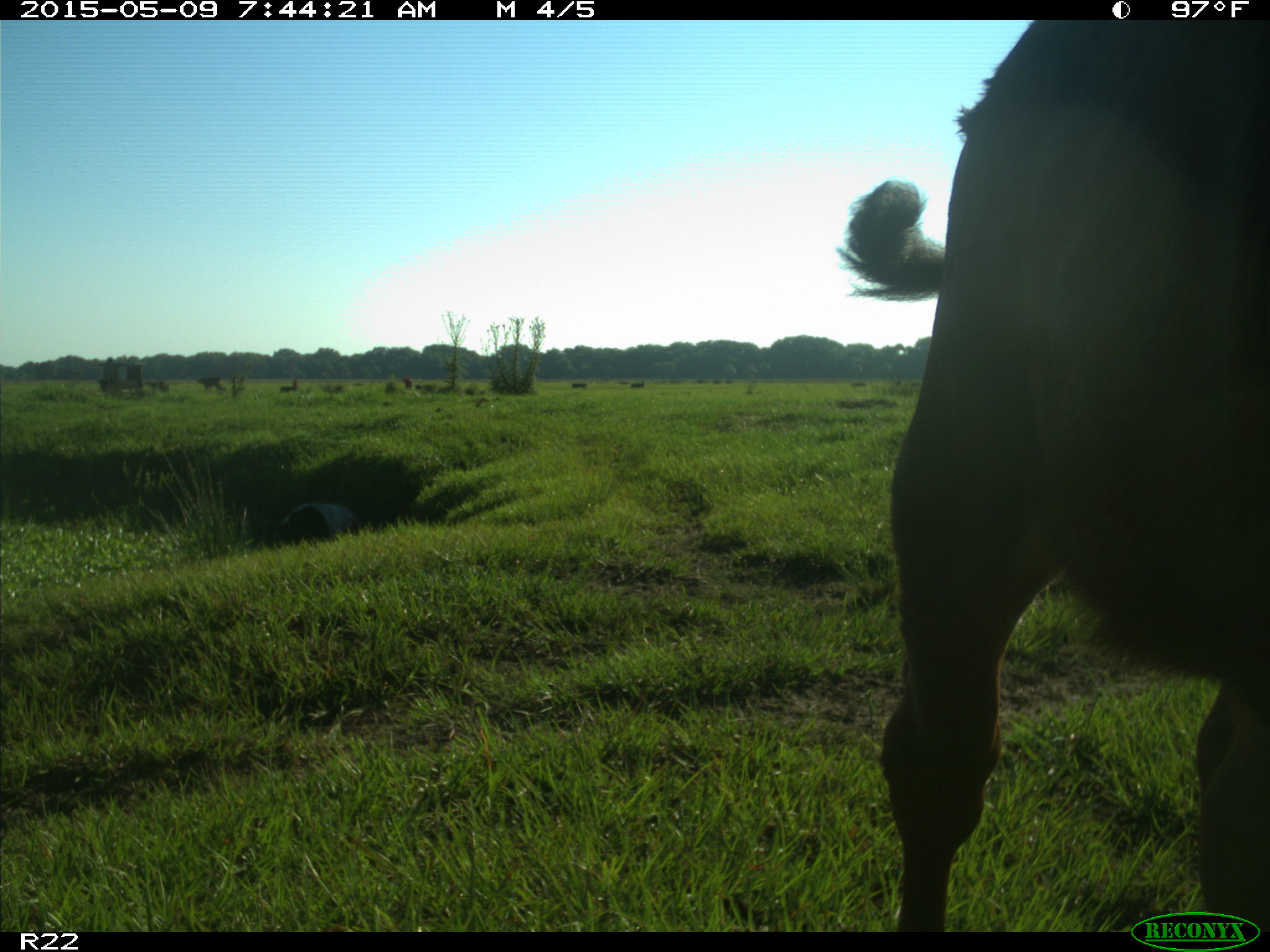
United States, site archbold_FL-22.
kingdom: Animalia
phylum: Chordata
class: Mammalia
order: Artiodactyla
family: Bovidae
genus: Bos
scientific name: Bos taurus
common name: domestic cow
Bos taurus (domestic cow).